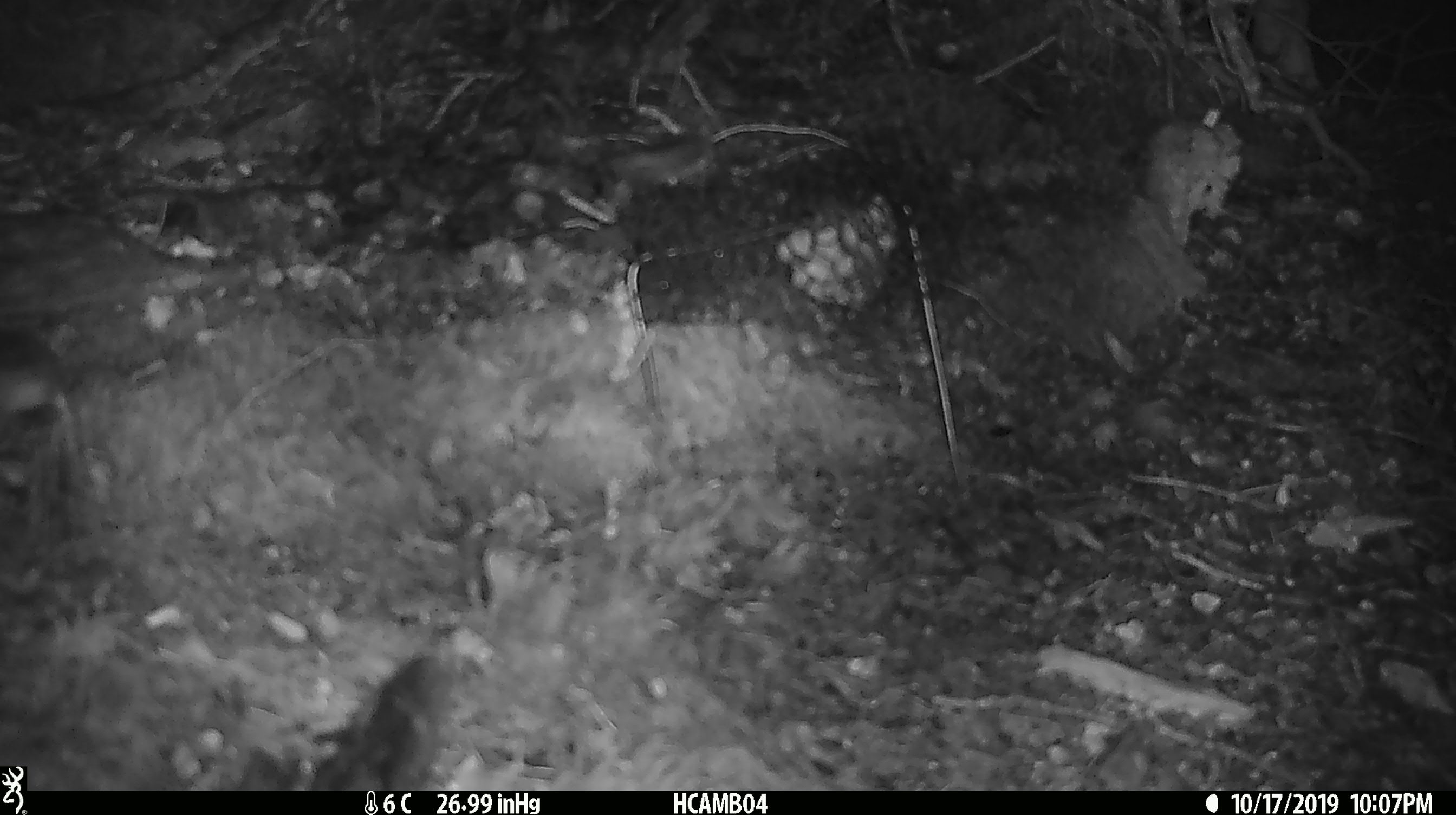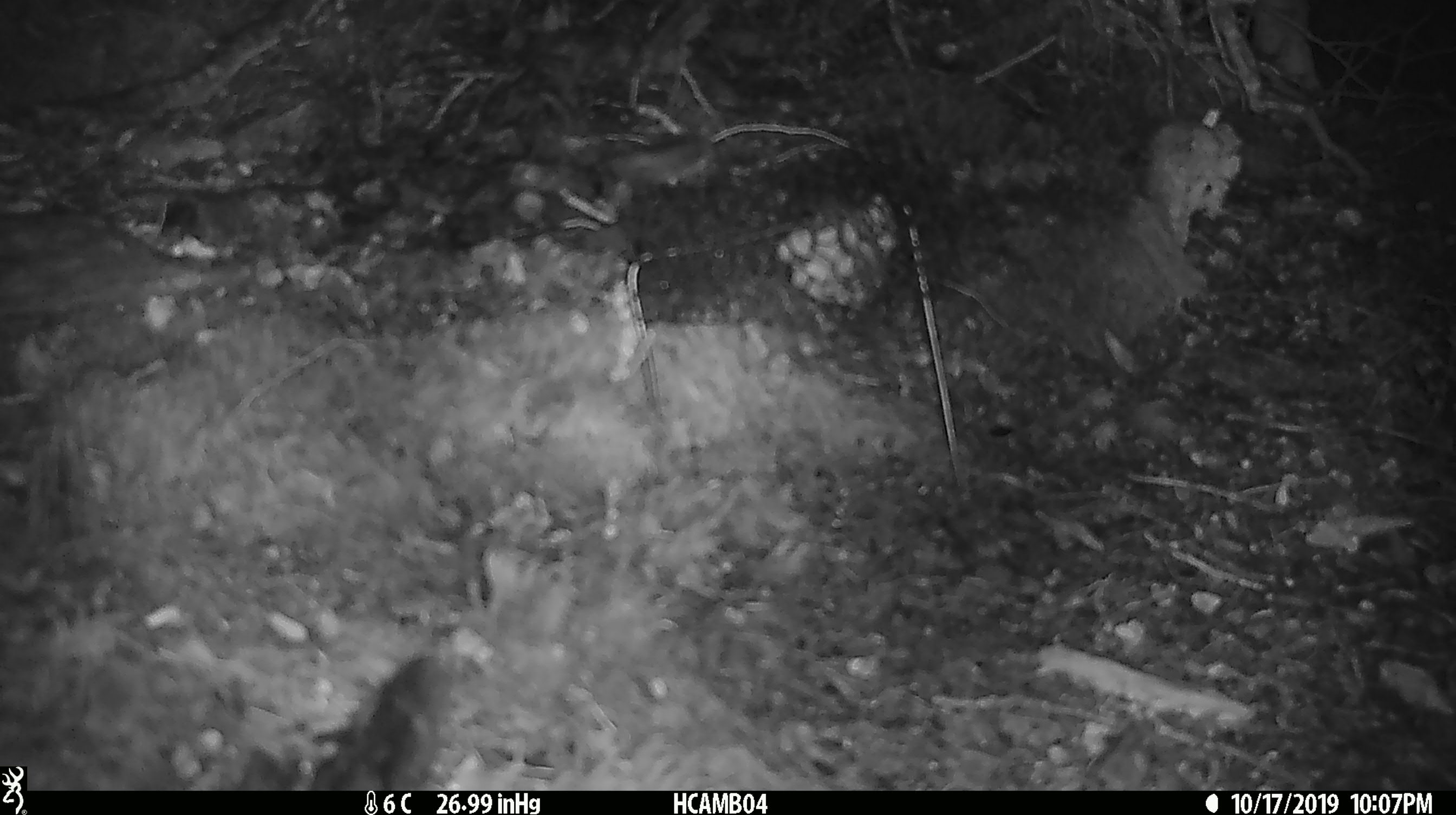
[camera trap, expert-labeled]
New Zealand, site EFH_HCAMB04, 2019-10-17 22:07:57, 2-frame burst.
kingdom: Animalia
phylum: Chordata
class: Mammalia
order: Rodentia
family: Muridae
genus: Mus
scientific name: Mus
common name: mouse